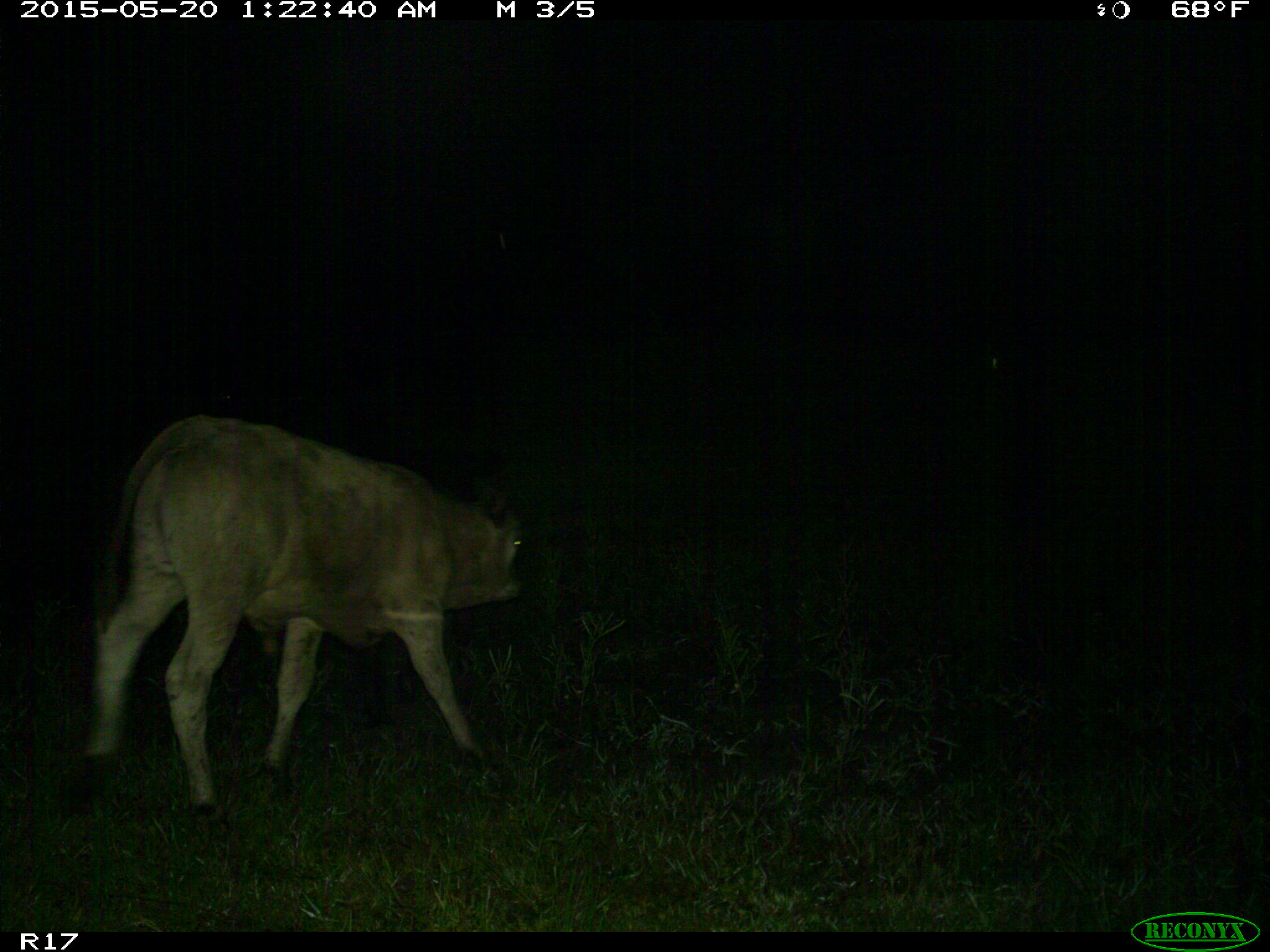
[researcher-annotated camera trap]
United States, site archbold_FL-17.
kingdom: Animalia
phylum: Chordata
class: Mammalia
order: Artiodactyla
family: Bovidae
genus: Bos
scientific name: Bos taurus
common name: domestic cow